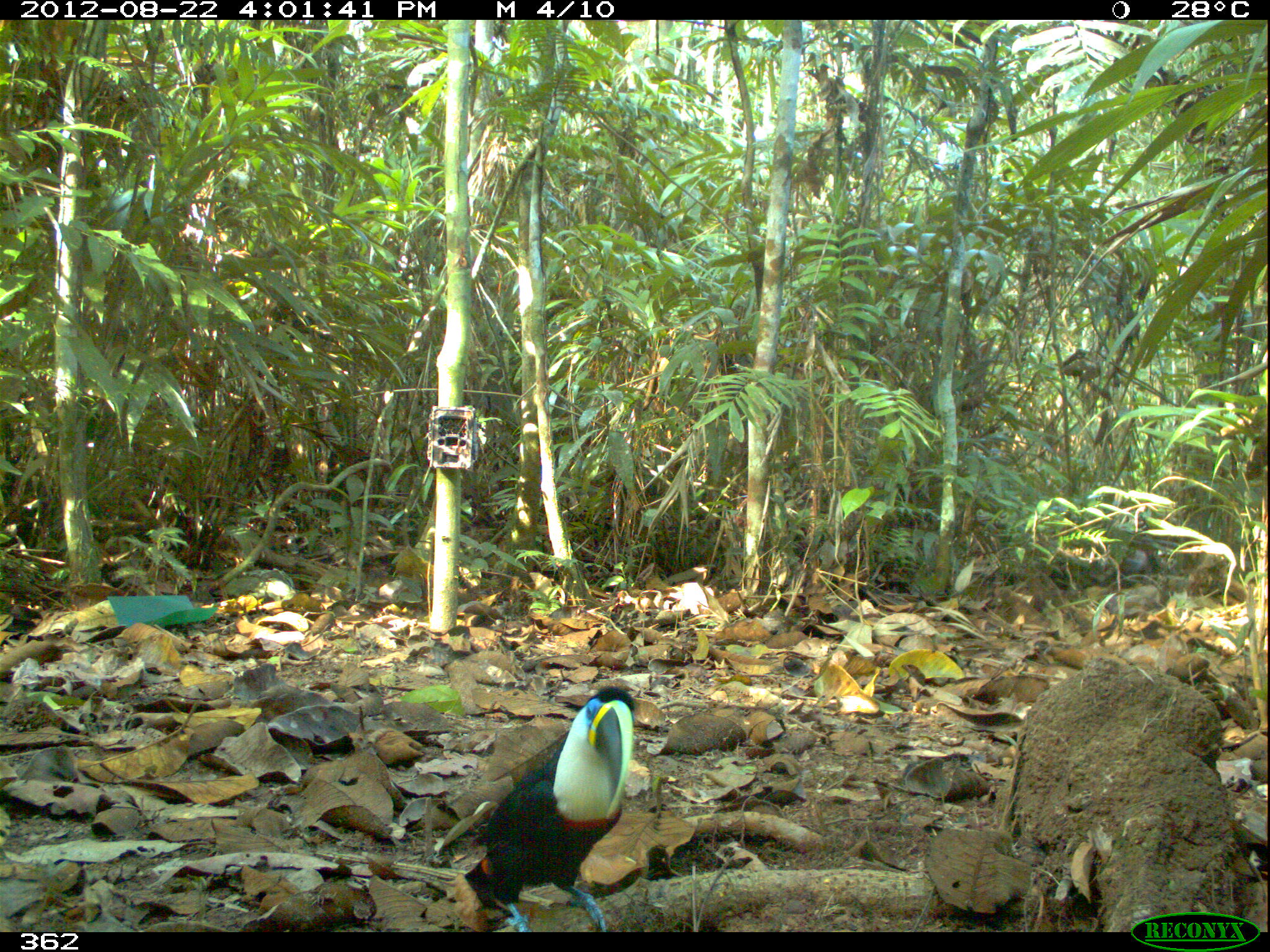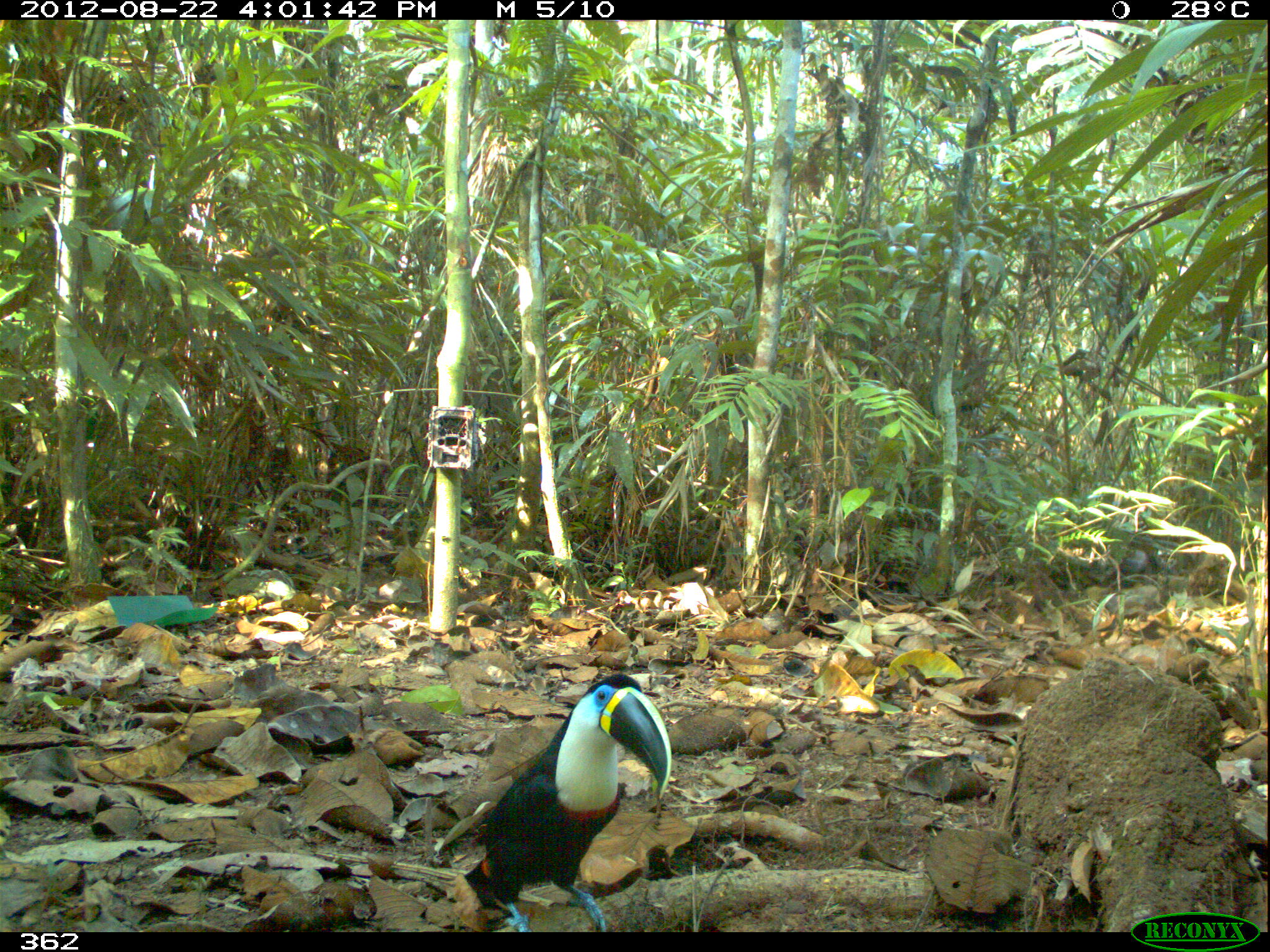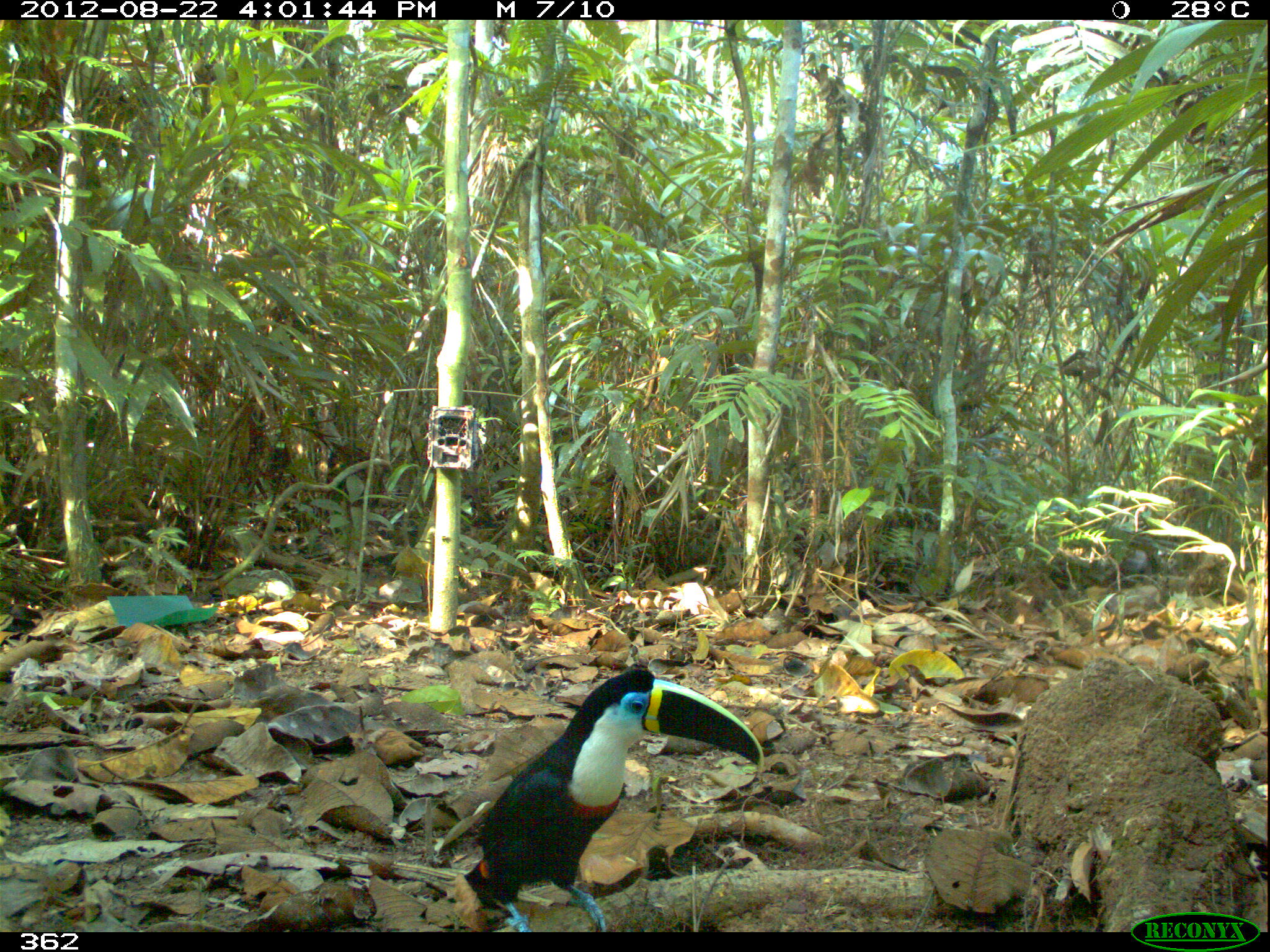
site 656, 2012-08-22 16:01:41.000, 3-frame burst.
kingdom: Animalia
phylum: Chordata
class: Aves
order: Piciformes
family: Ramphastidae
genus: Ramphastos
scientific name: Ramphastos tucanus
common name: white-throated toucan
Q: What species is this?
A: Ramphastos tucanus (white-throated toucan).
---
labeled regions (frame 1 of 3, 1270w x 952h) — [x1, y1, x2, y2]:
ramphastos tucanus: [462, 685, 635, 931]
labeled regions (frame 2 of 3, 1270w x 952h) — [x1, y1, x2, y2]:
ramphastos tucanus: [461, 670, 671, 932]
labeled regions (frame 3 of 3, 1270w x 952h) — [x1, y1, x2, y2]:
ramphastos tucanus: [463, 662, 764, 931]